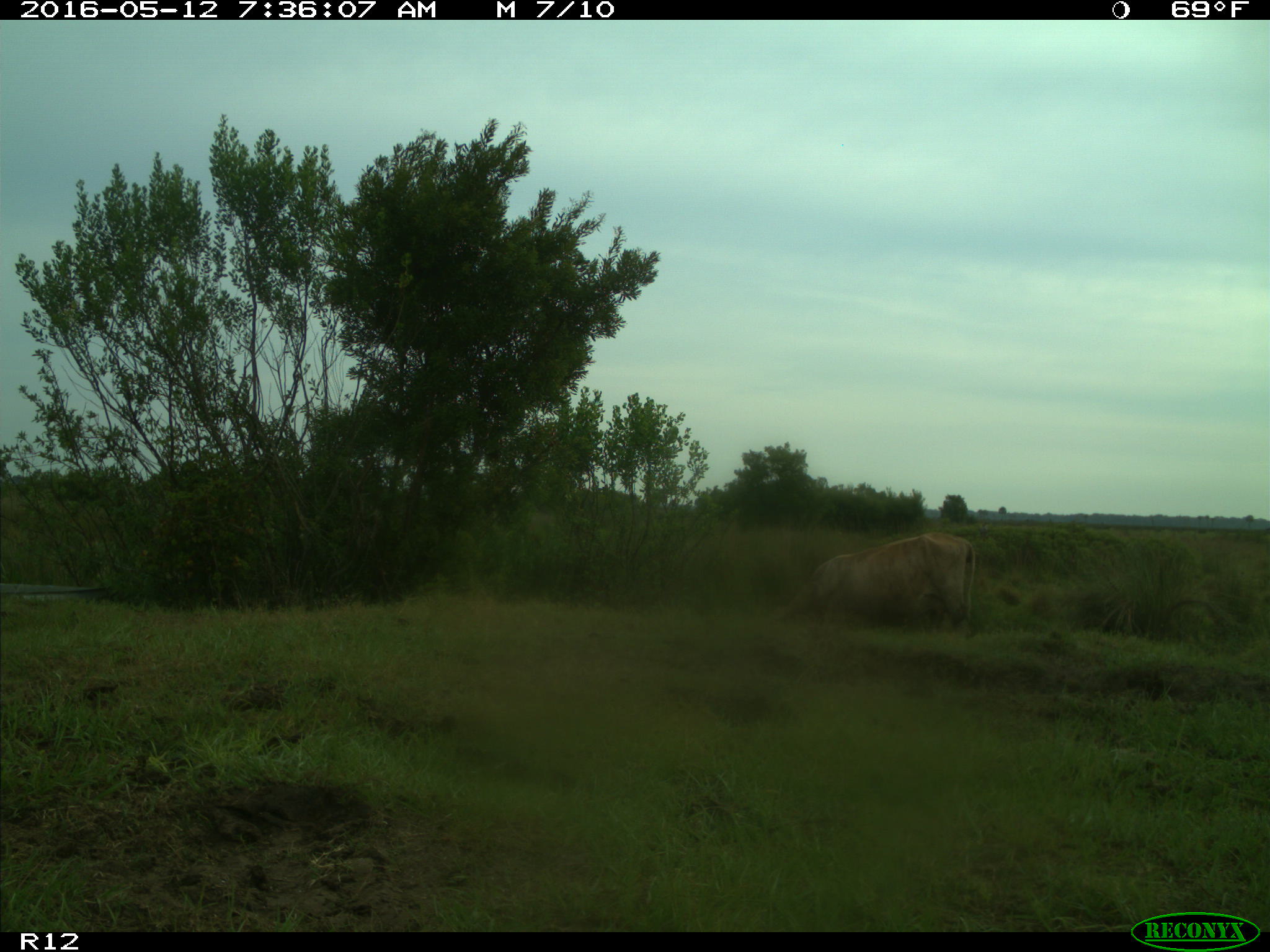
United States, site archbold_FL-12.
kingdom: Animalia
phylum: Chordata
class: Mammalia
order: Artiodactyla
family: Bovidae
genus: Bos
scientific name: Bos taurus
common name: domestic cow